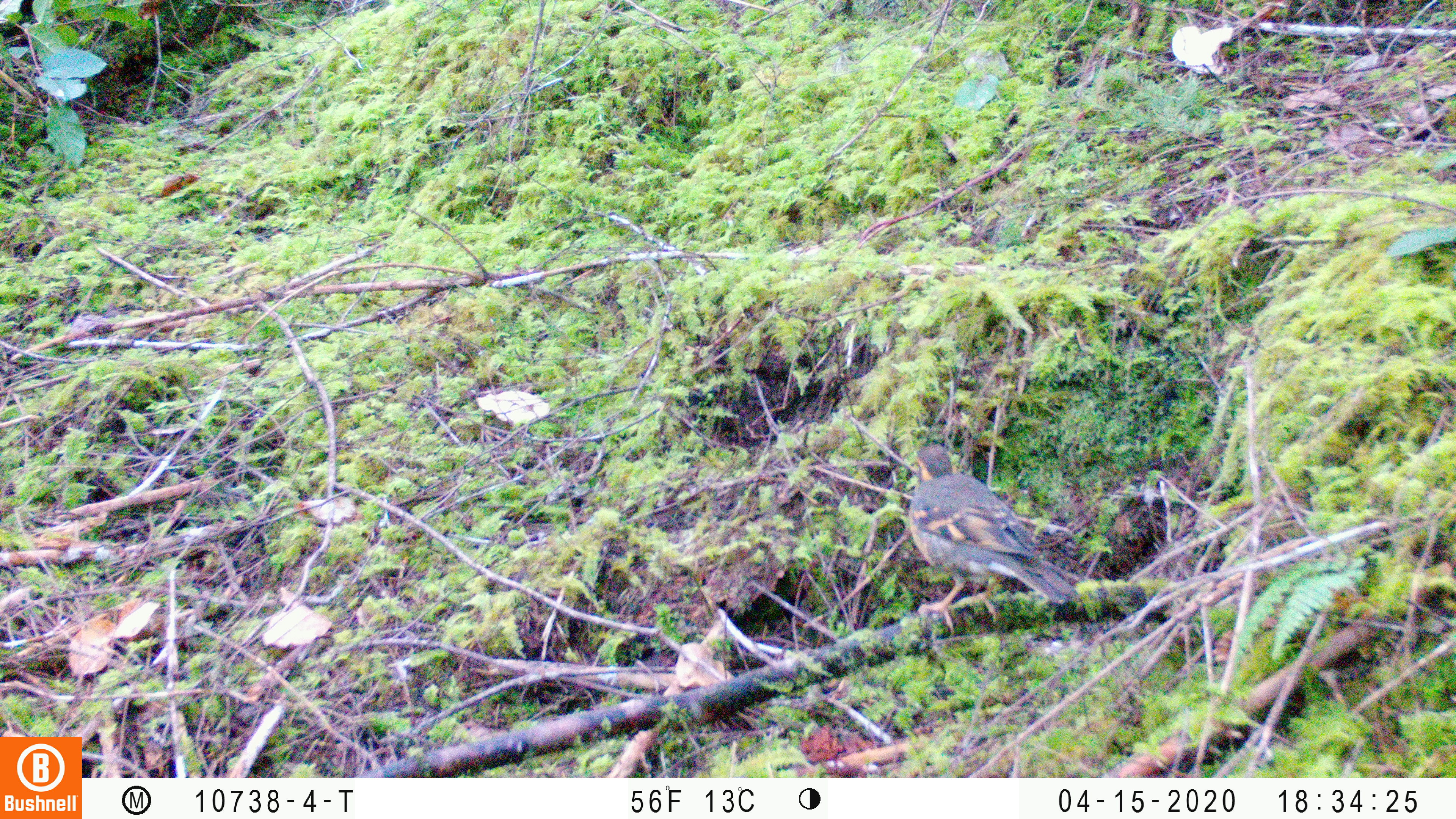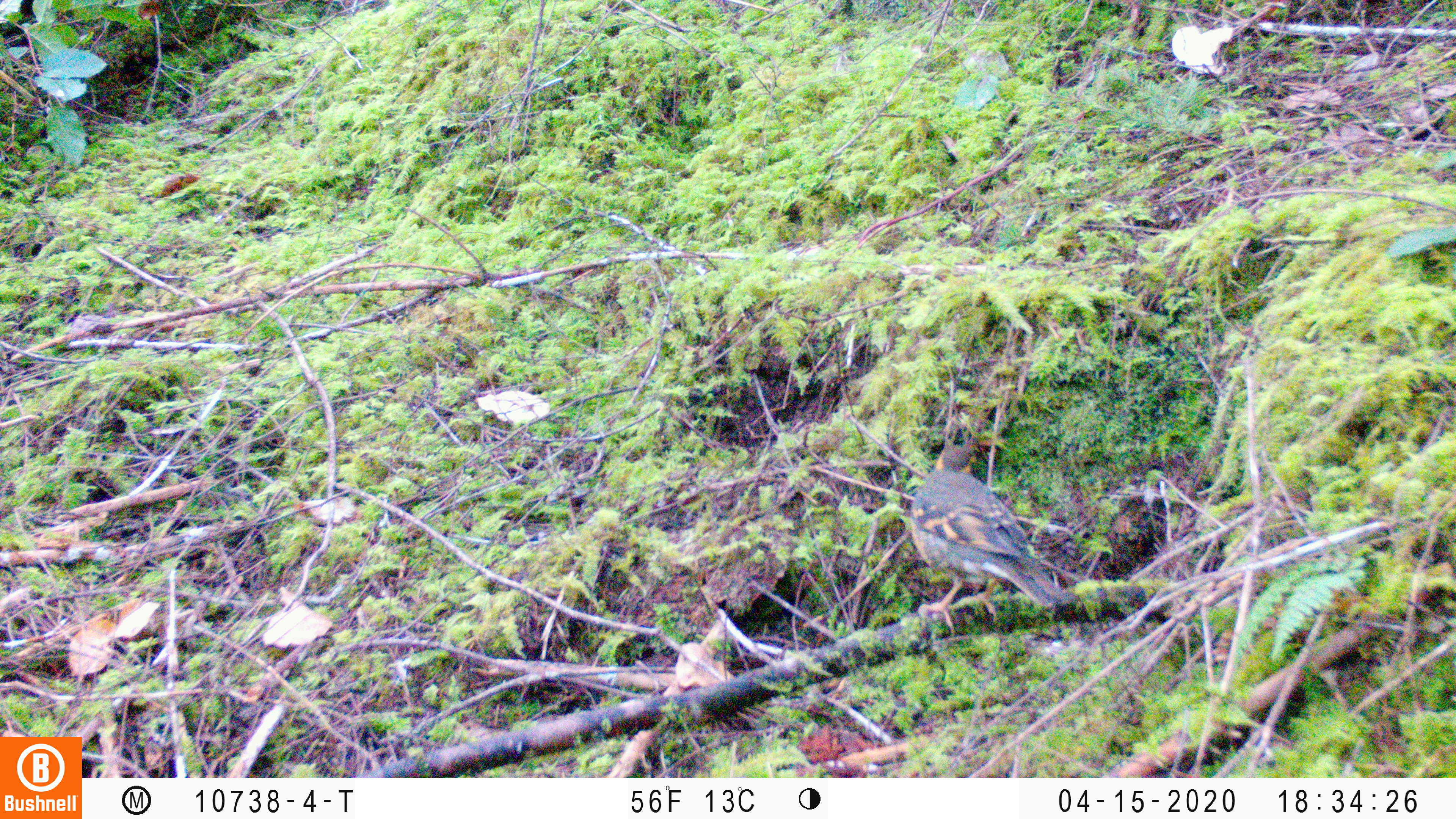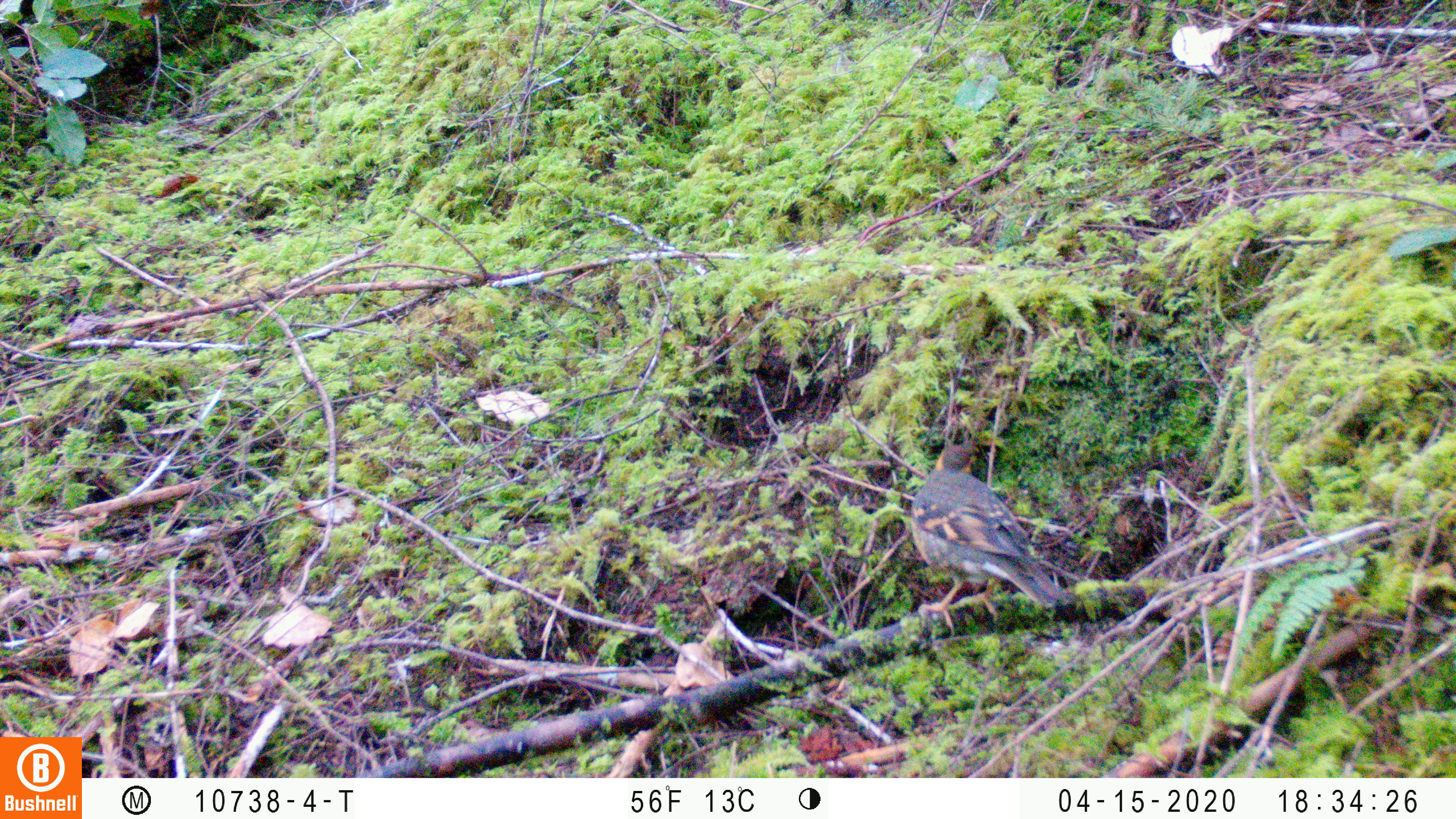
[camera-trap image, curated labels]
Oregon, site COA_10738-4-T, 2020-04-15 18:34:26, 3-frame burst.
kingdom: Animalia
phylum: Chordata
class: Aves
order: Passeriformes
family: Turdidae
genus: Ixoreus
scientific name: Ixoreus naevius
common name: varied thrush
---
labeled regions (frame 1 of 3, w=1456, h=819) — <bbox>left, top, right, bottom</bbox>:
varied thrush: <bbox>894, 437, 1080, 614</bbox>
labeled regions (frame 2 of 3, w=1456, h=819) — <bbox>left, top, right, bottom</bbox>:
varied thrush: <bbox>901, 440, 1054, 618</bbox>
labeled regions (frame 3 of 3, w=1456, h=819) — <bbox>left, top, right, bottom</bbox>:
varied thrush: <bbox>895, 440, 1061, 621</bbox>